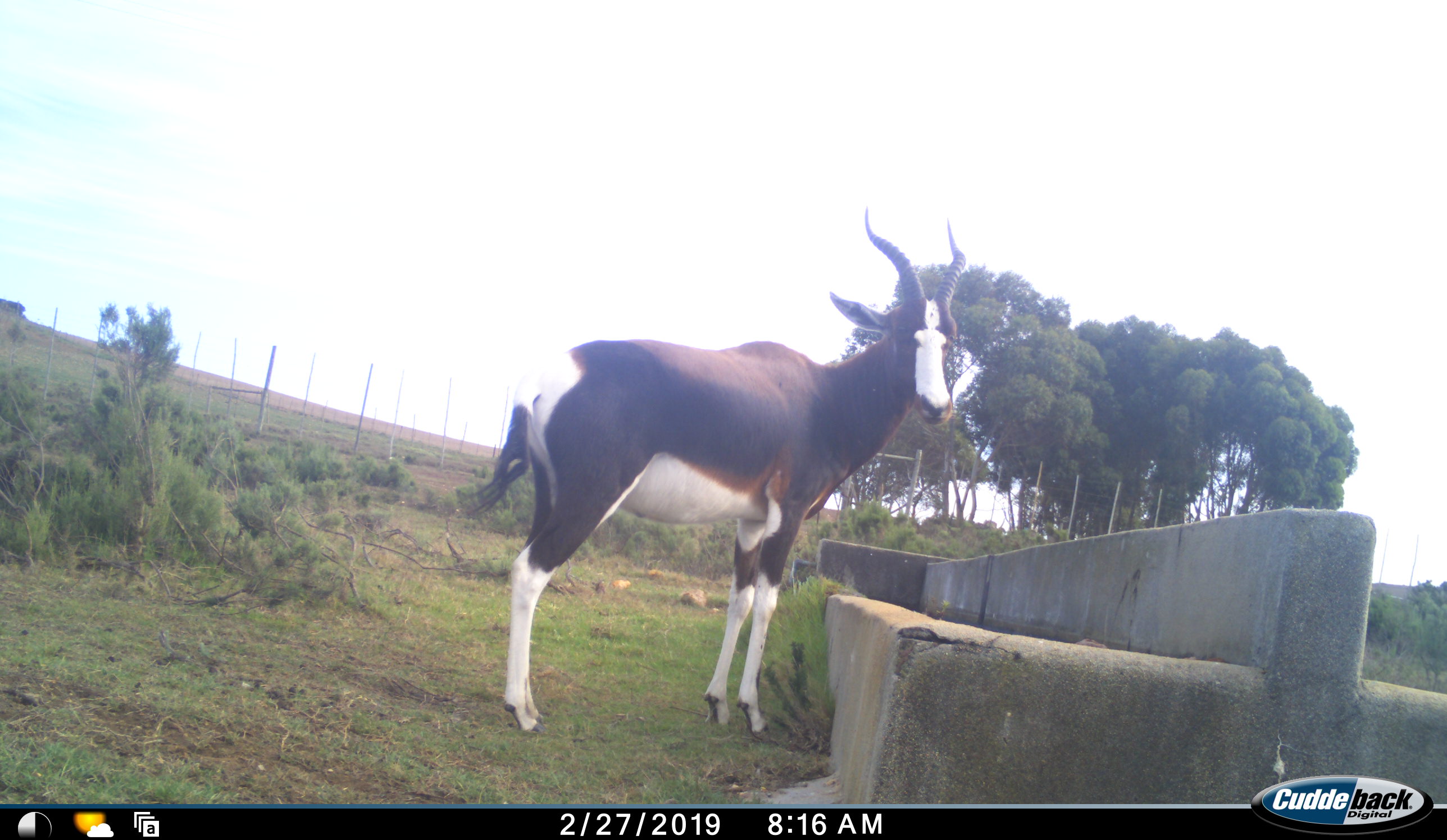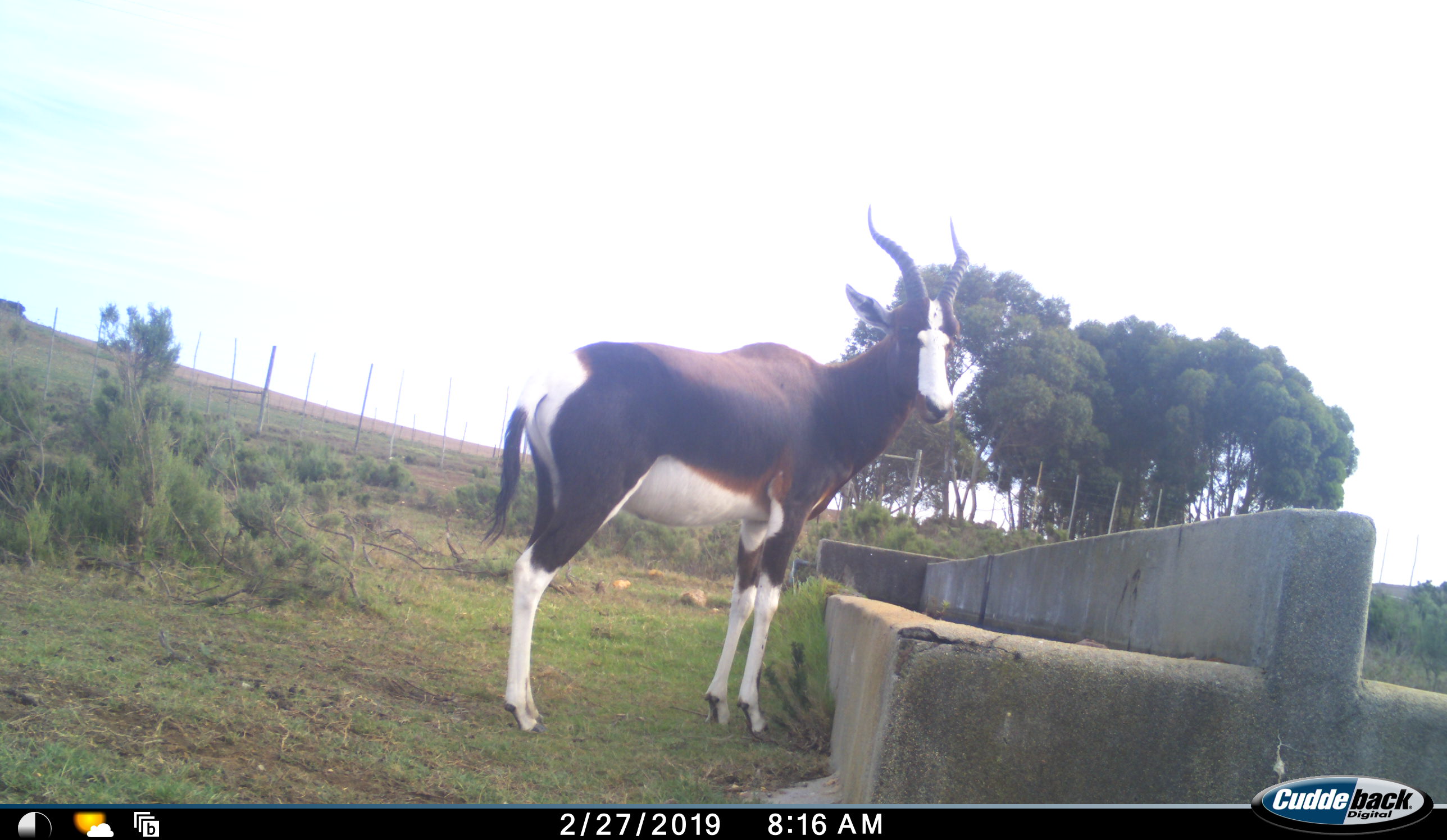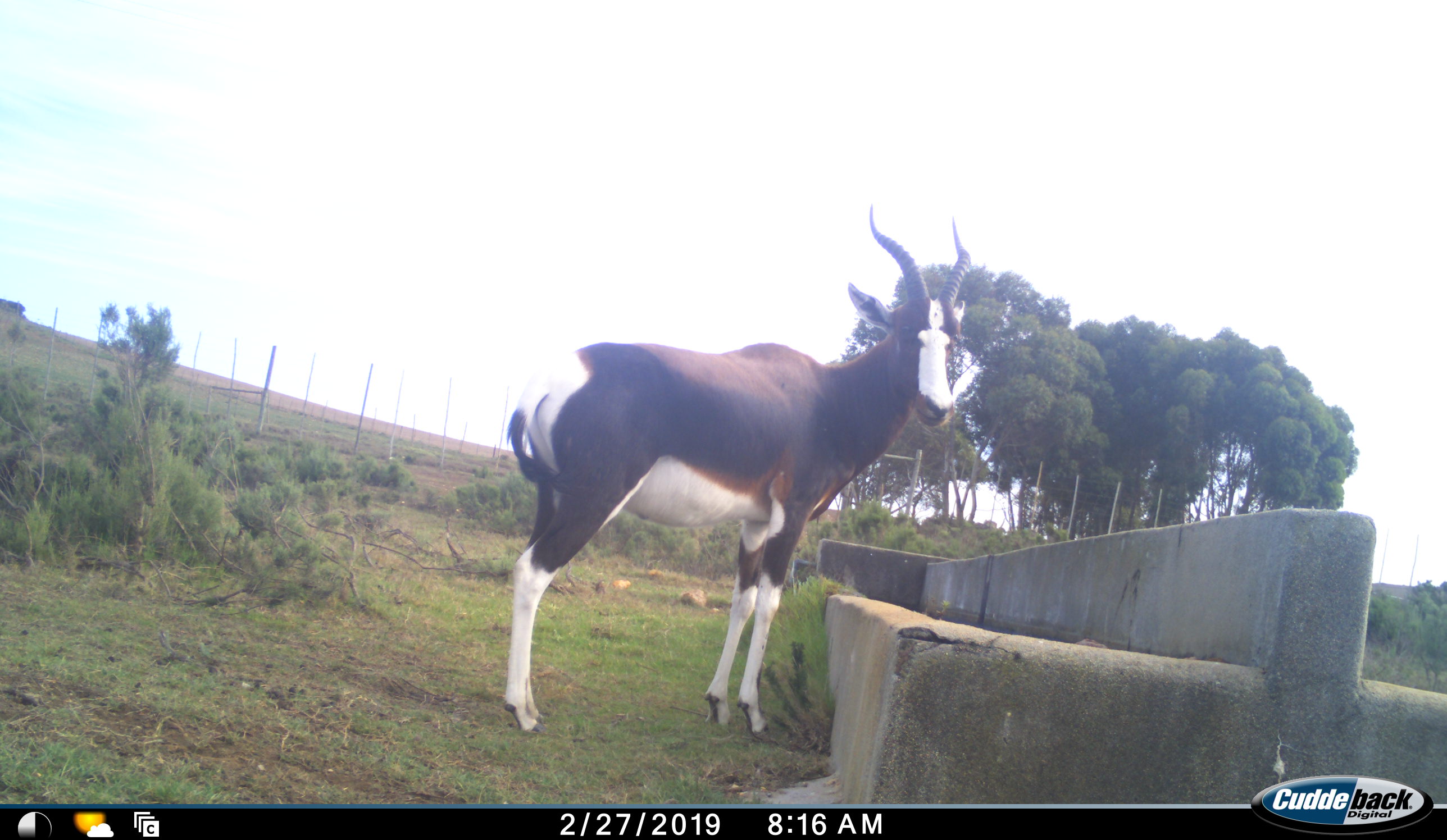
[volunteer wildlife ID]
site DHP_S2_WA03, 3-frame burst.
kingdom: Animalia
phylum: Chordata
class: Mammalia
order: Artiodactyla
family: Bovidae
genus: Damaliscus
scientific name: Damaliscus pygargus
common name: bontebok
Bontebok (Damaliscus pygargus), count 1. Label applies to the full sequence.